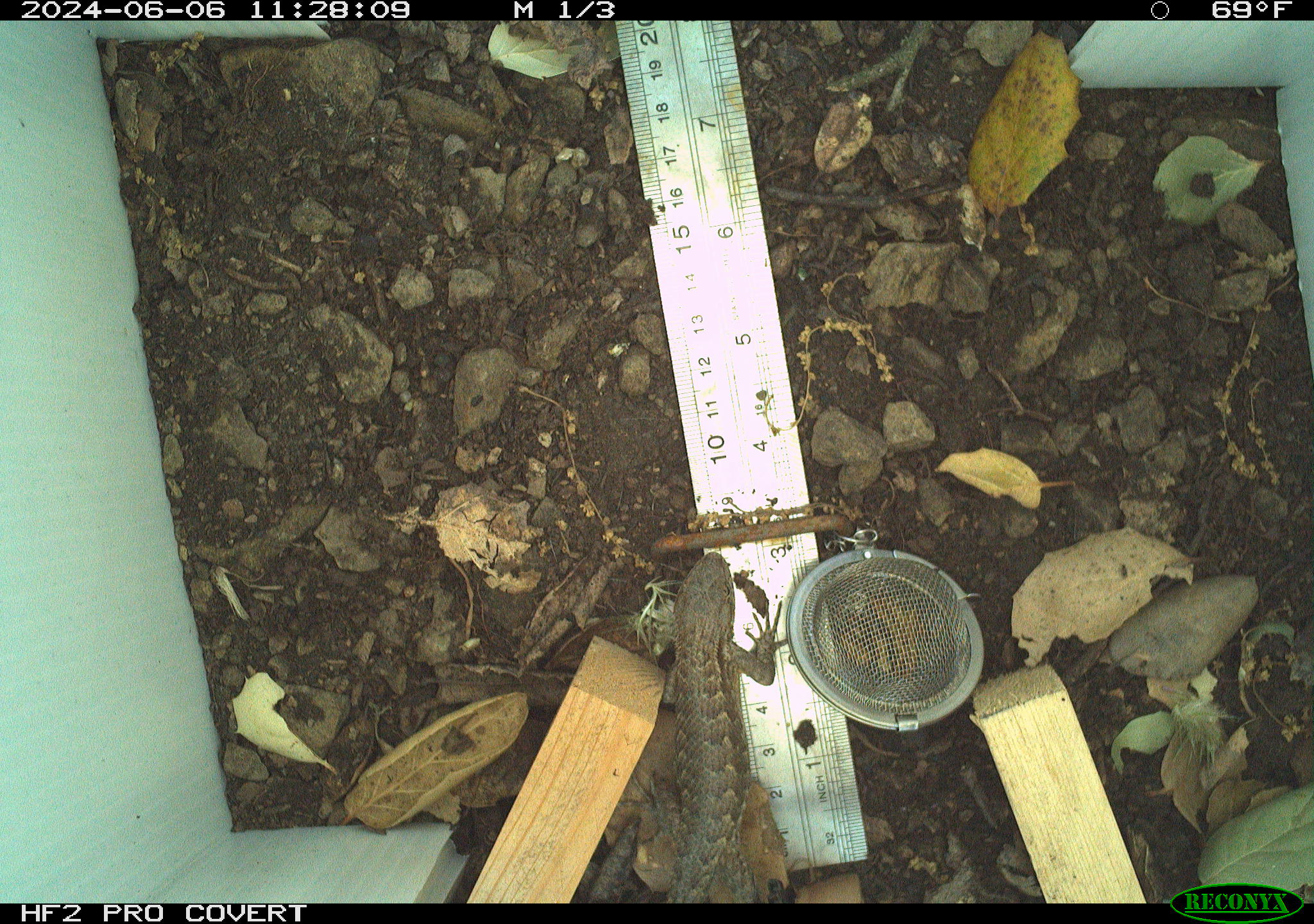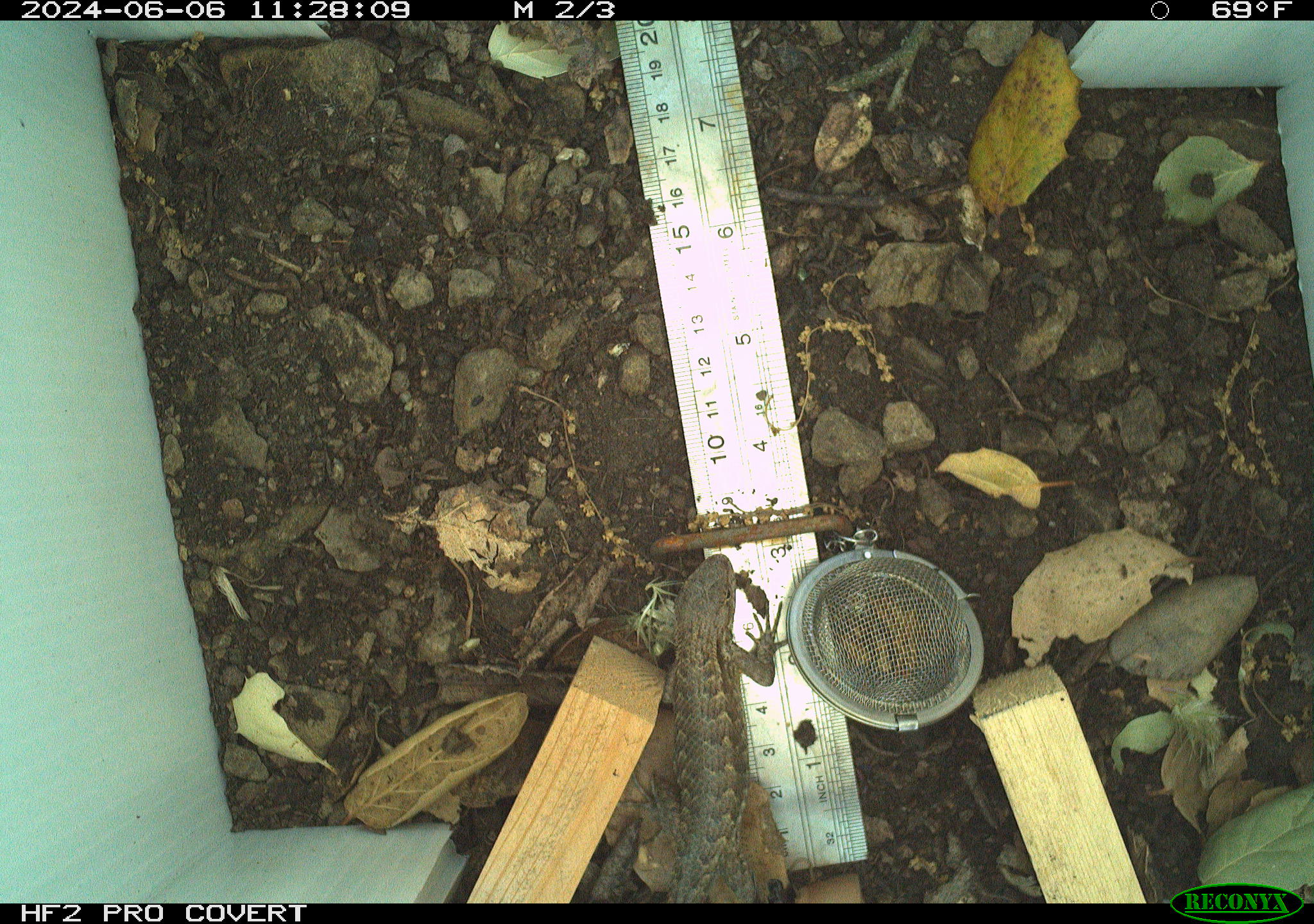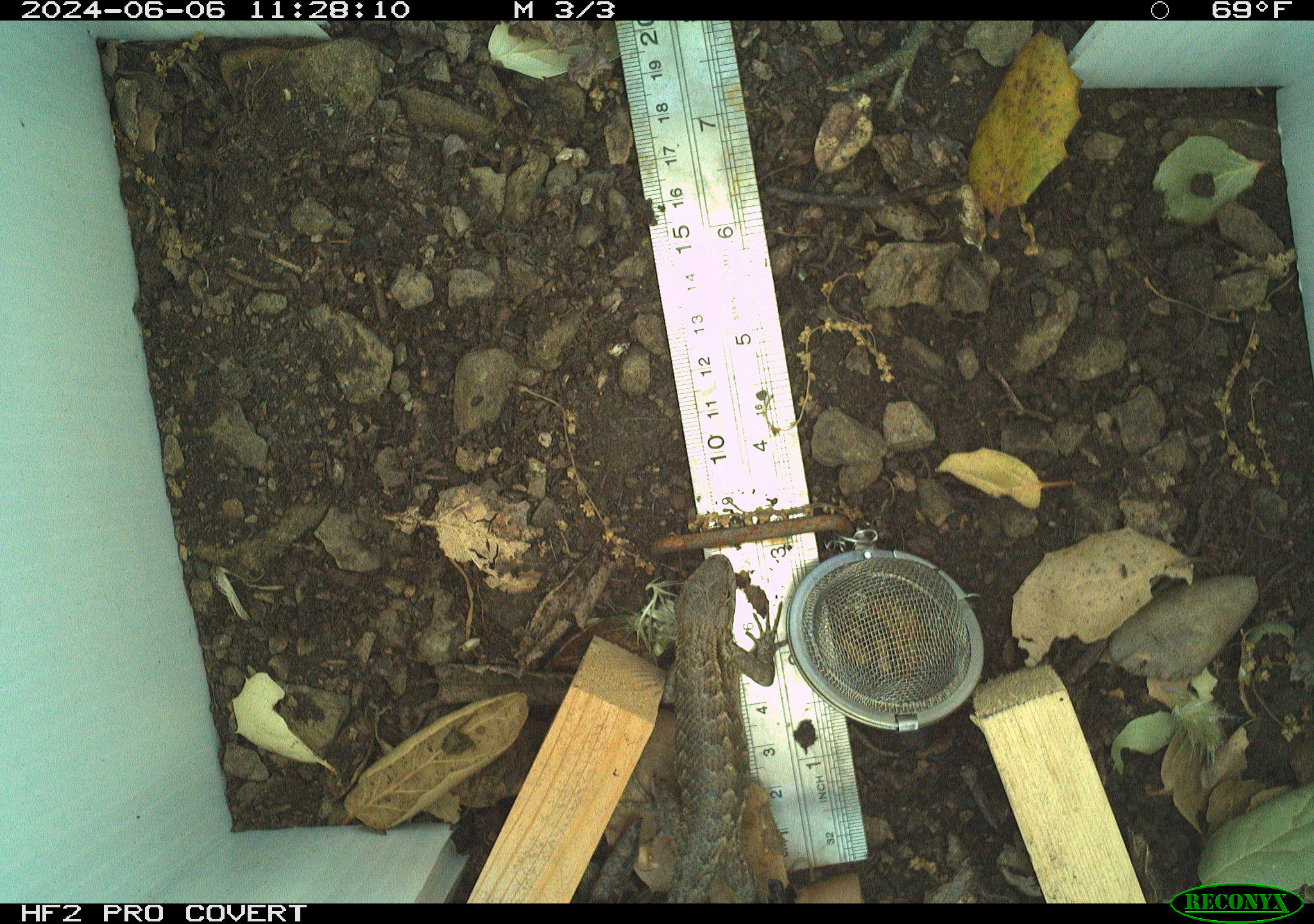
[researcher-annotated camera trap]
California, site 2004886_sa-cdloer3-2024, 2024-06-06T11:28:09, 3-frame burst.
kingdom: Animalia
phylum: Chordata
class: Reptilia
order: Squamata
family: Phrynosomatidae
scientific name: Phrynosomatidae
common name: north american spiny lizards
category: sceloporus/uta species